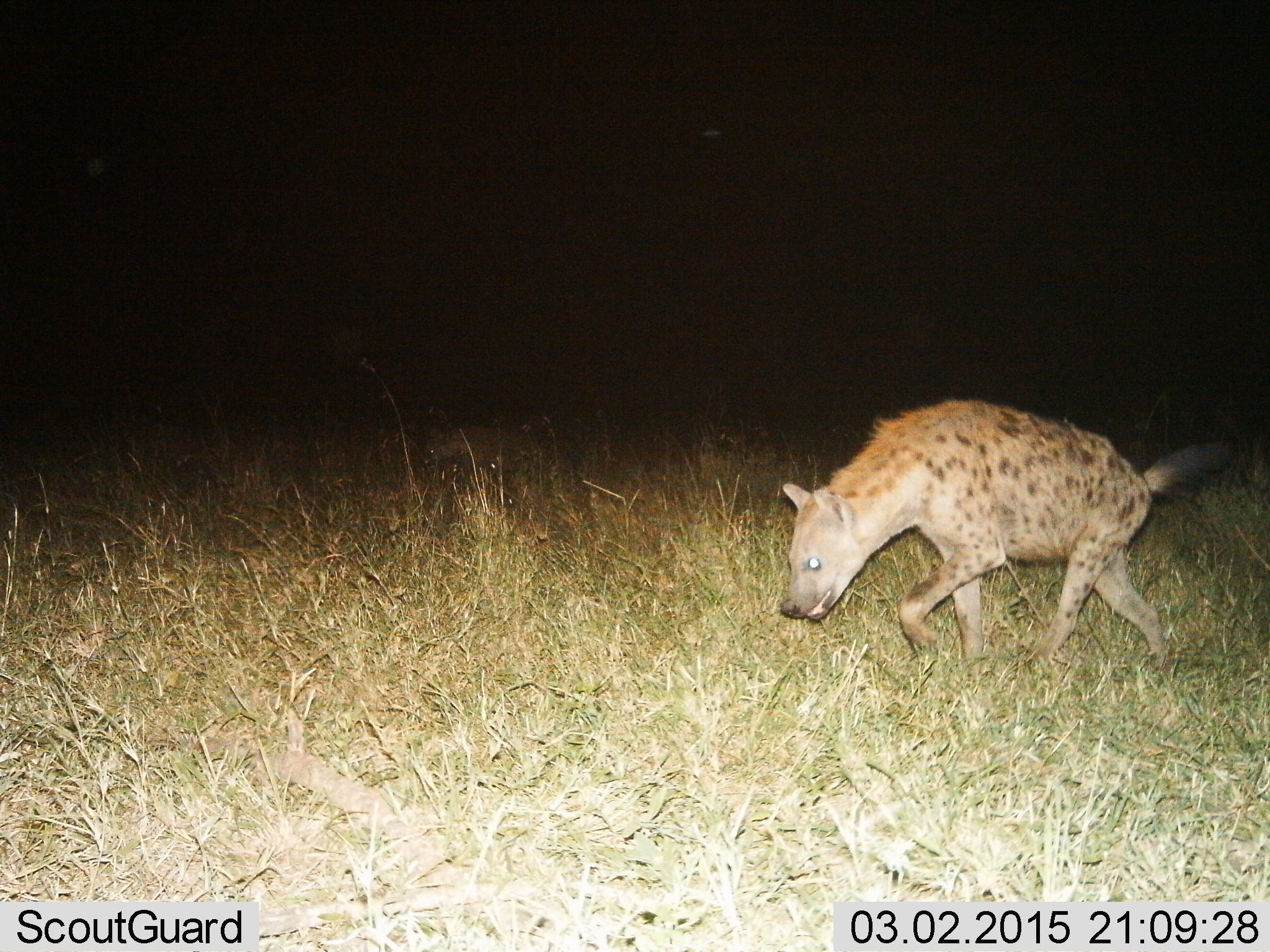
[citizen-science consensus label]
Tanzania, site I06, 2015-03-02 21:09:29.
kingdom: Animalia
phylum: Chordata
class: Mammalia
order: Carnivora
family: Hyaenidae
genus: Crocuta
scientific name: Crocuta crocuta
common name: spotted hyena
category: hyenaspotted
Hyenaspotted (spotted hyena) (Crocuta crocuta), count 1. Behavior (volunteer vote fractions): standing 10%, resting 0%, moving 100%, interacting 0%. Young present (vote fraction): 0%. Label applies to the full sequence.